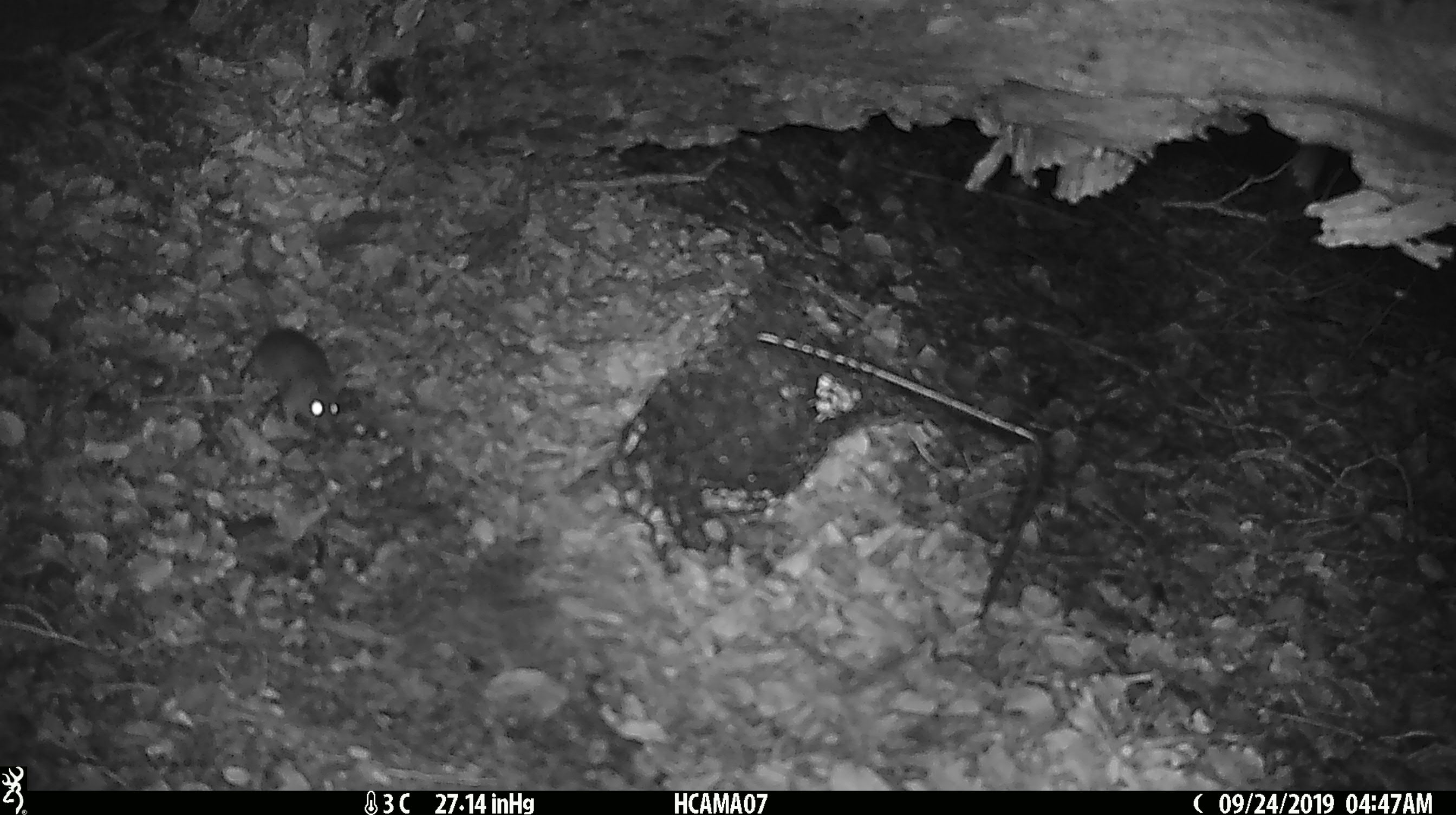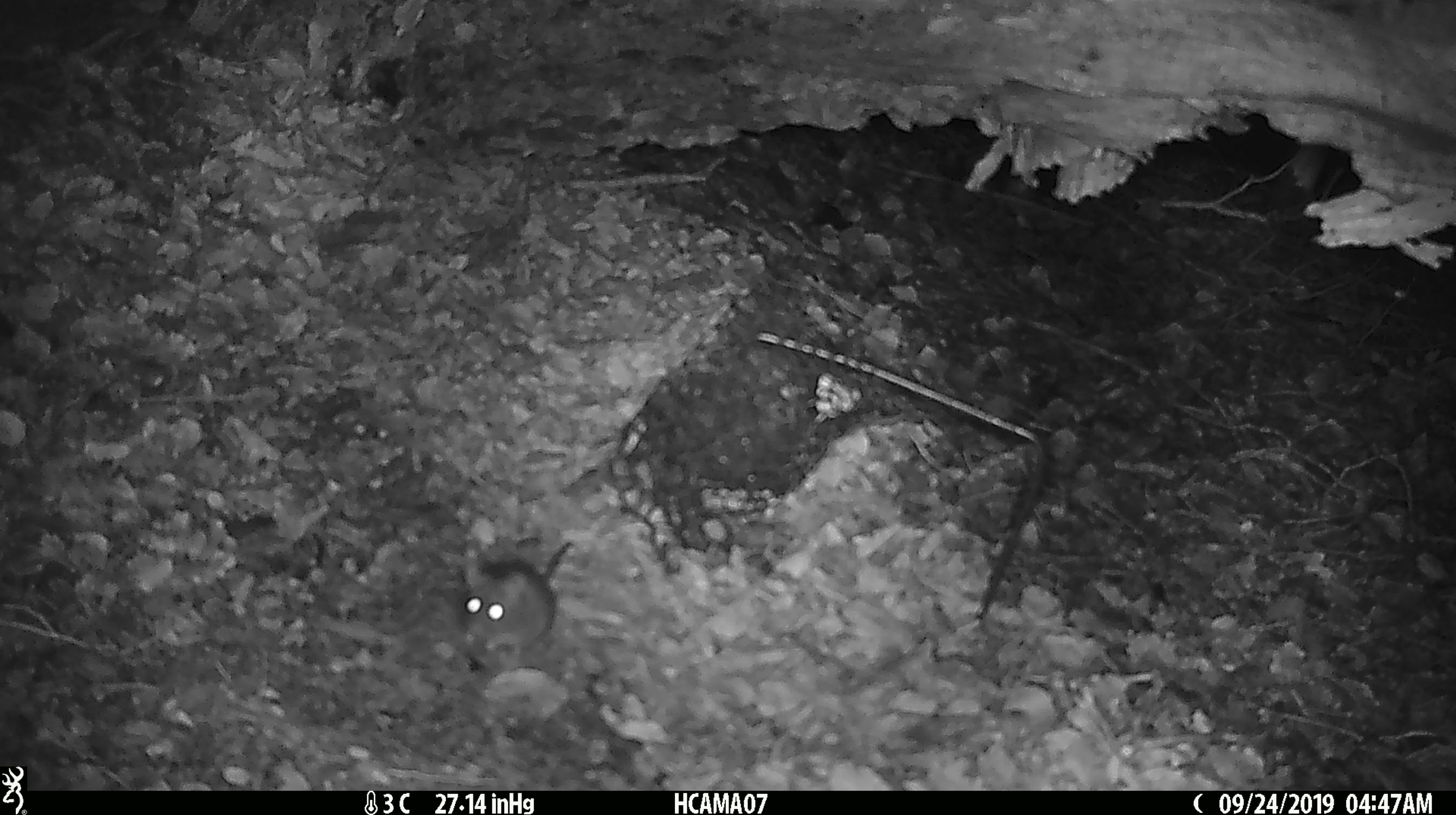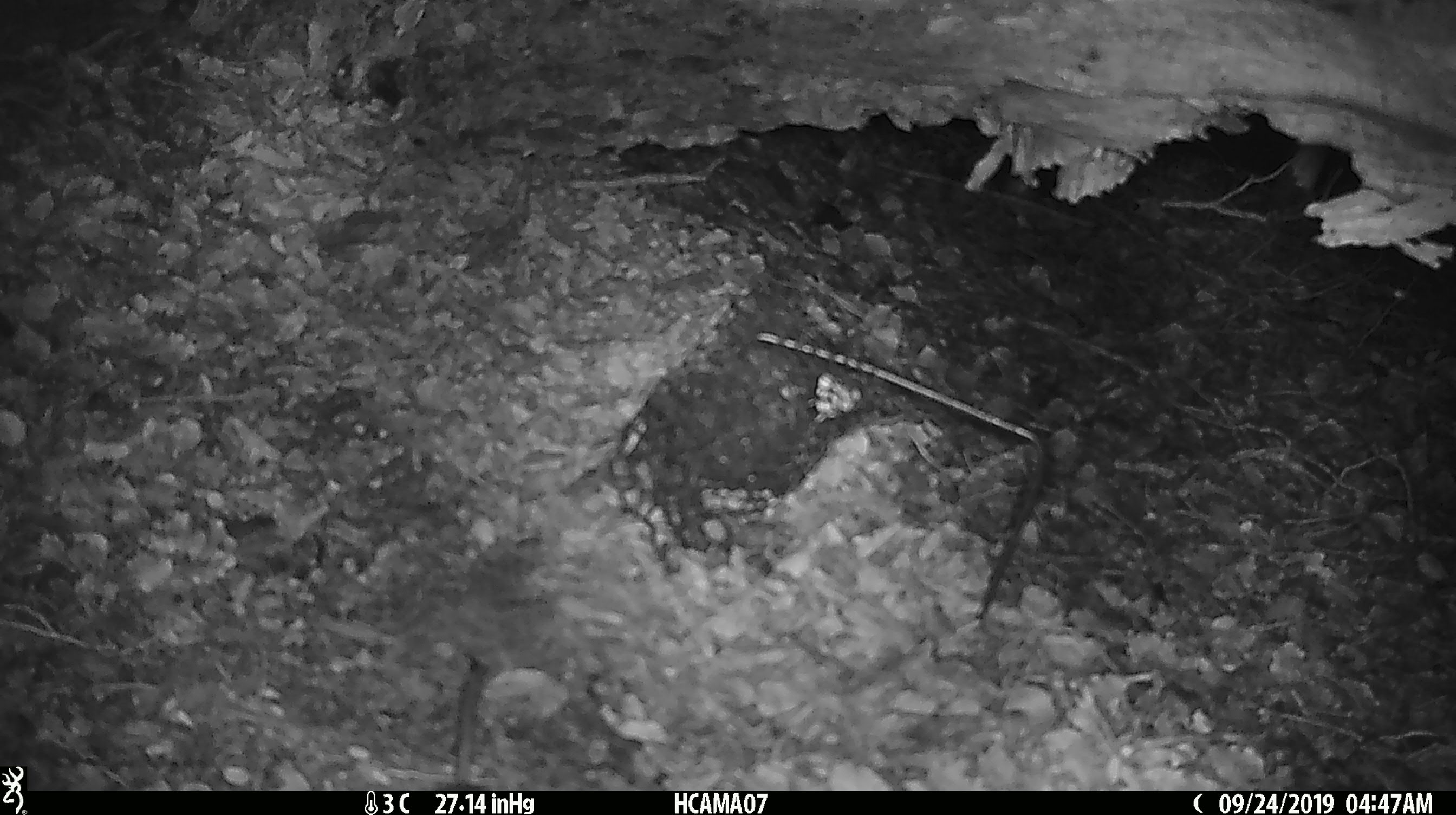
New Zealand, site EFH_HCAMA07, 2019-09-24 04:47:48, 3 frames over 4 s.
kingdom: Animalia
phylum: Chordata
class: Mammalia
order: Rodentia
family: Muridae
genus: Mus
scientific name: Mus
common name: mouse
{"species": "mouse (Mus)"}